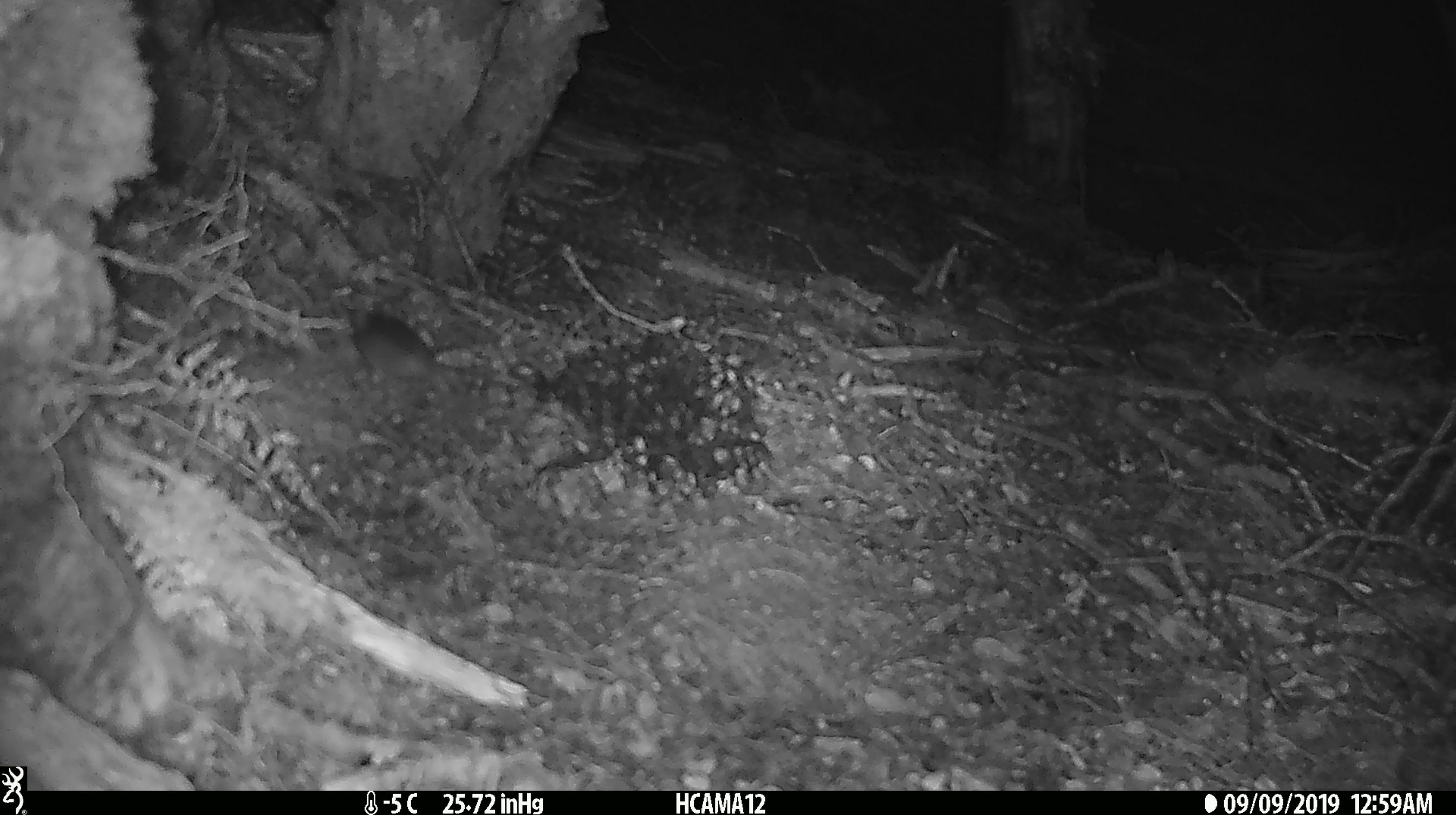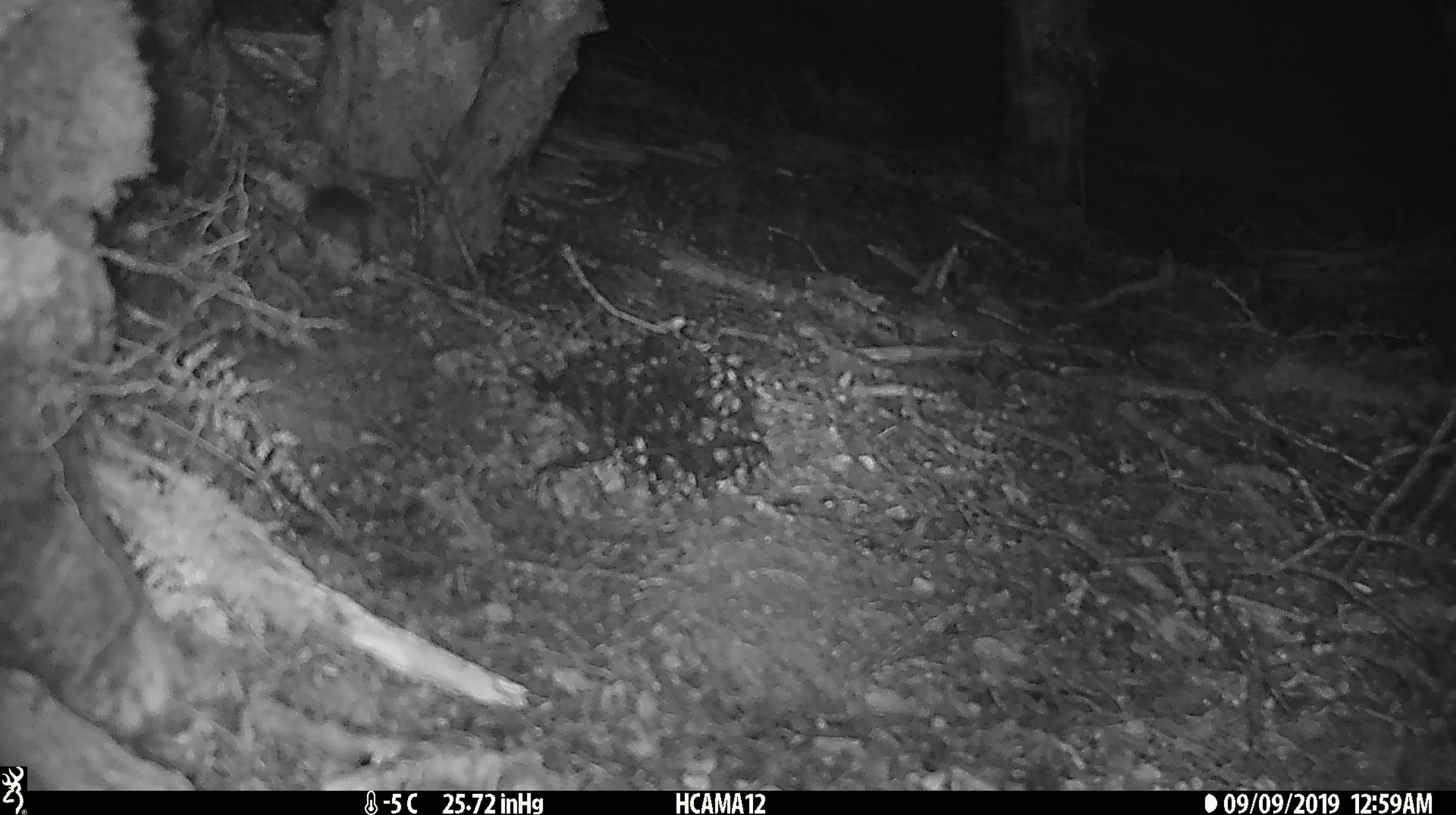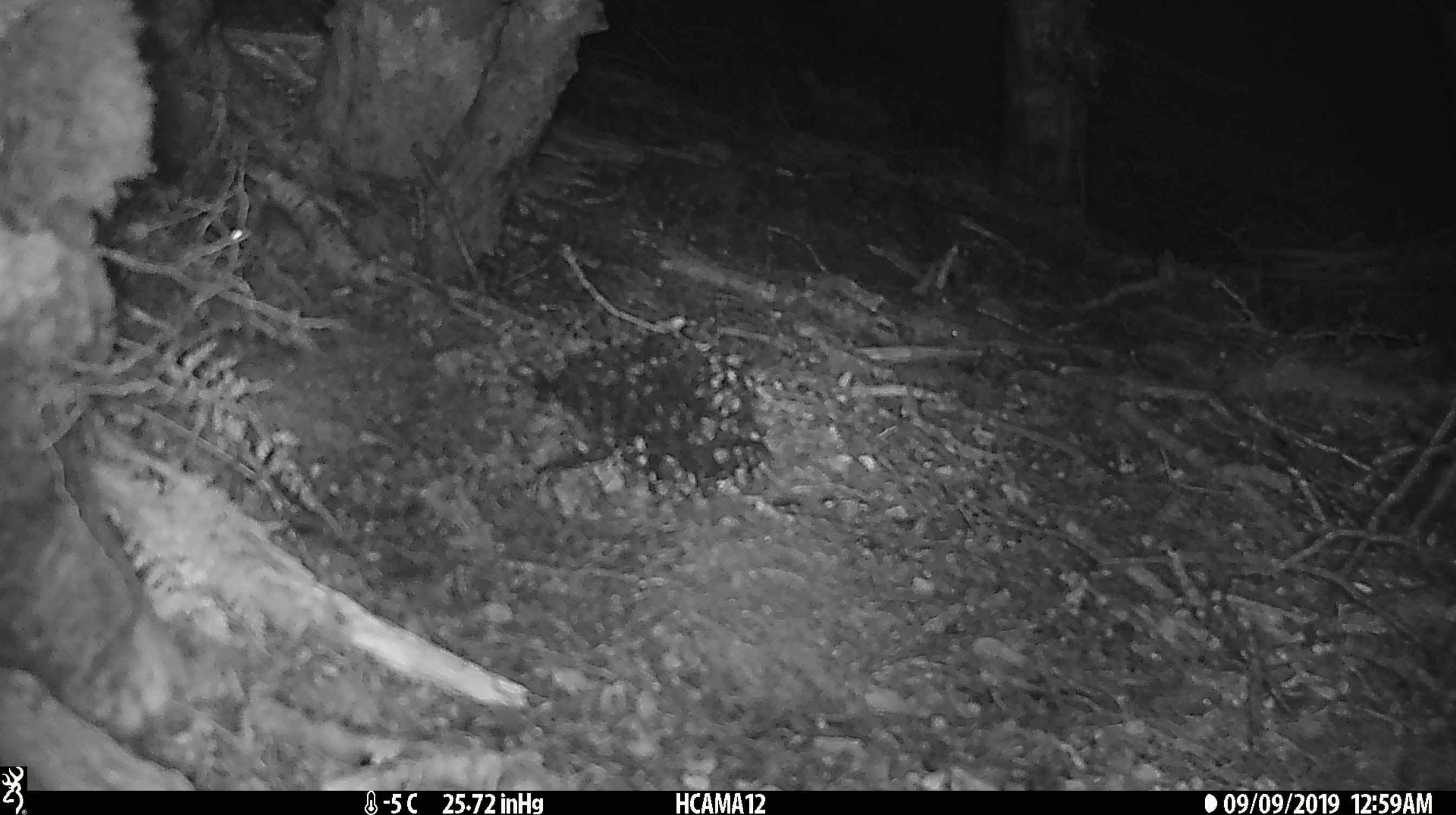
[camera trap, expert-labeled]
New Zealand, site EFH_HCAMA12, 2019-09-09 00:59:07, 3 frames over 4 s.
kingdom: Animalia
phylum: Chordata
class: Mammalia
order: Rodentia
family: Muridae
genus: Mus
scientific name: Mus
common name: mouse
Mouse (Mus).